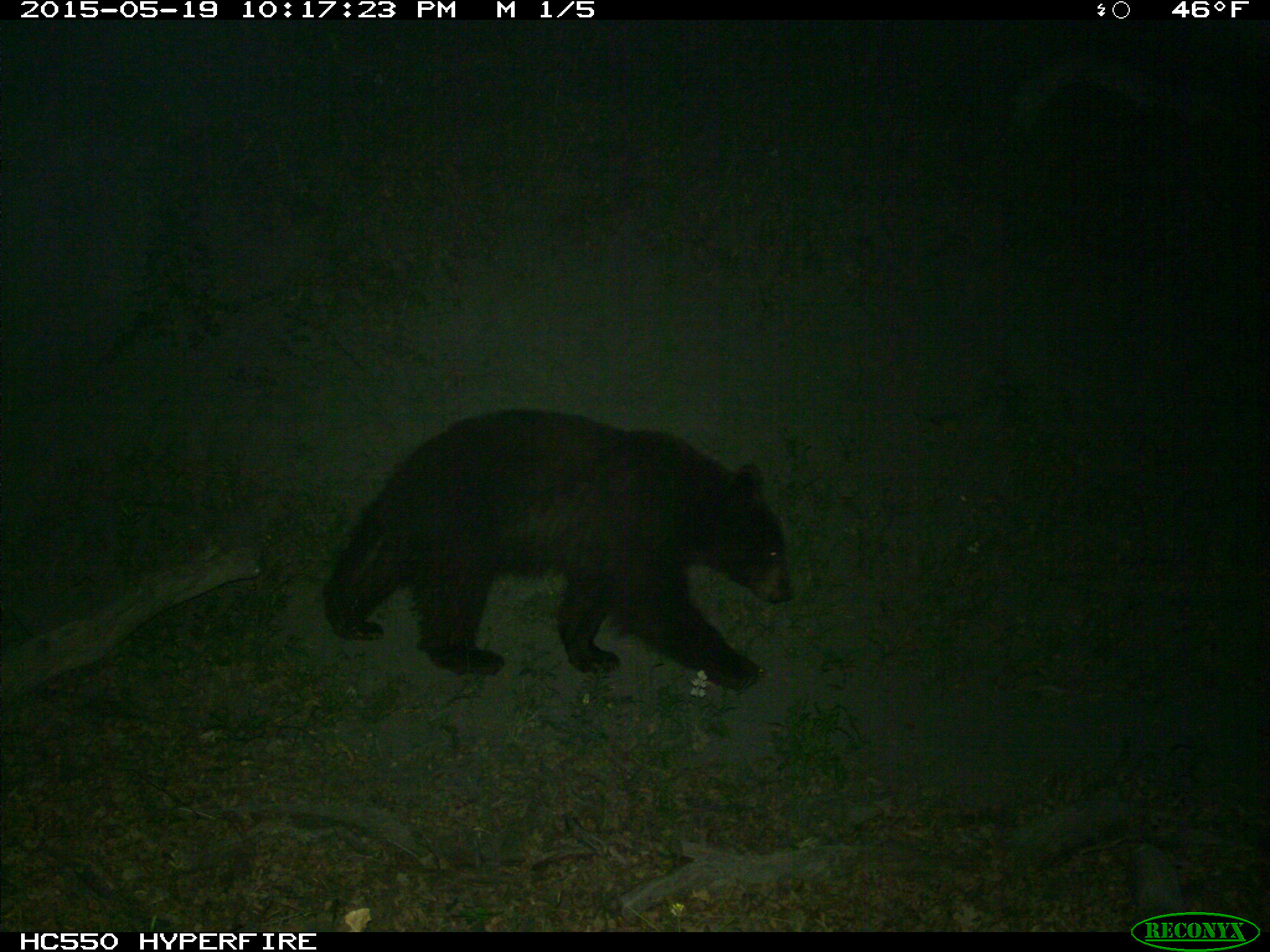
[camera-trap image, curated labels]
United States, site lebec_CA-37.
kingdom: Animalia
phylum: Chordata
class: Mammalia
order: Carnivora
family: Ursidae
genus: Ursus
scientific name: Ursus americanus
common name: american black bear